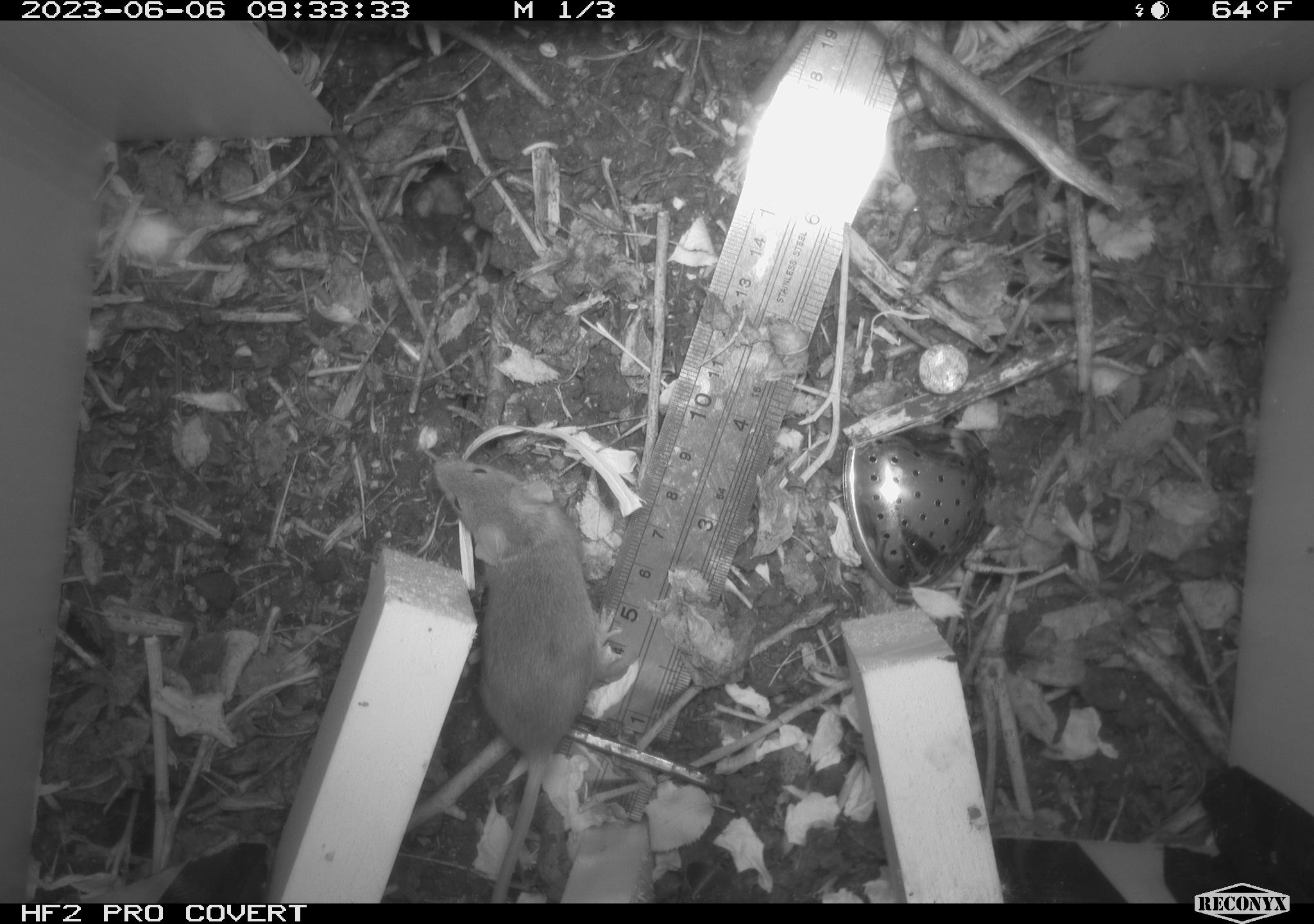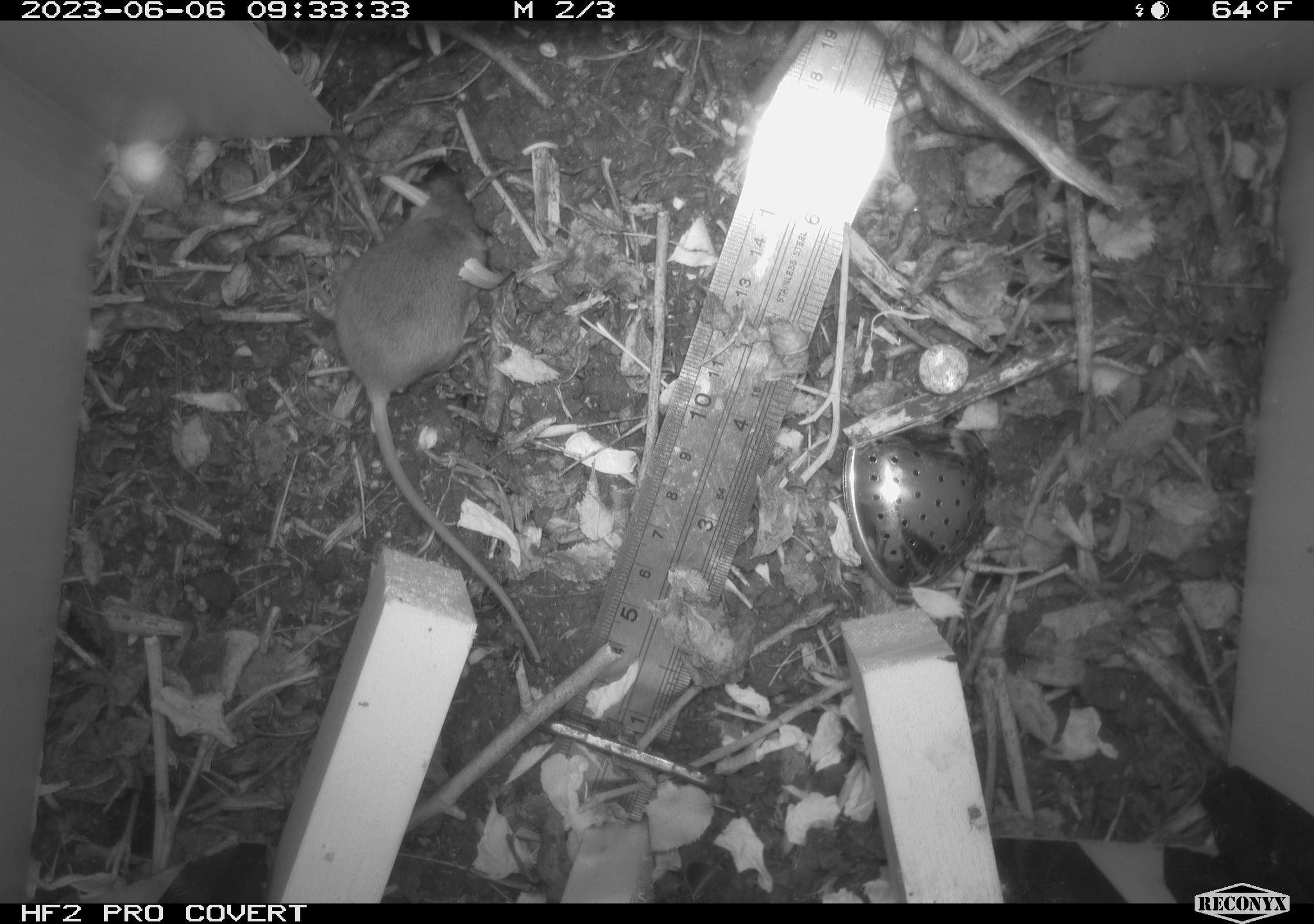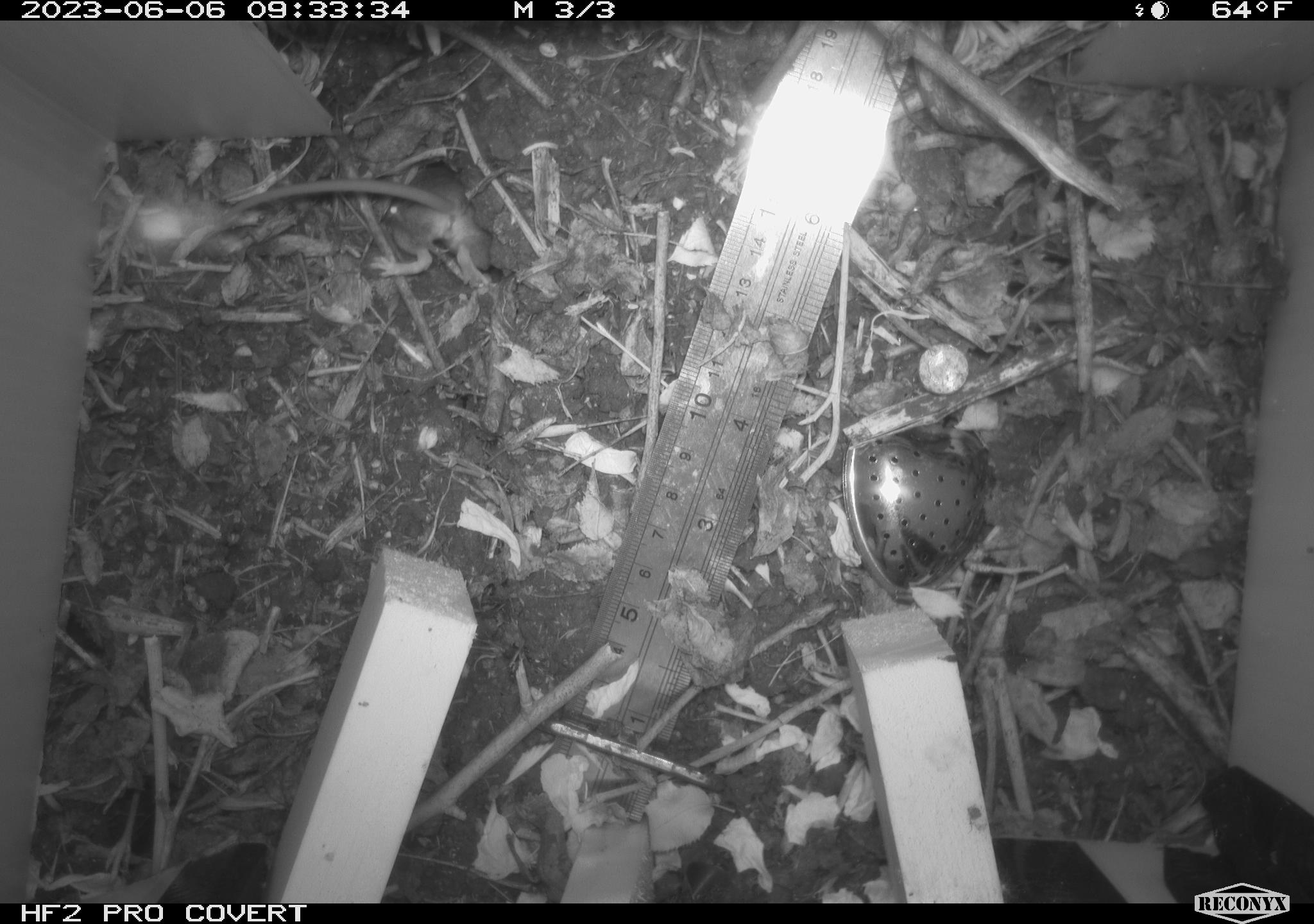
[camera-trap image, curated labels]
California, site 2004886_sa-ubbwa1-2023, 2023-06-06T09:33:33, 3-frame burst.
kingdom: Animalia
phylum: Chordata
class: Mammalia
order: Rodentia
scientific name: Rodentia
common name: rodent